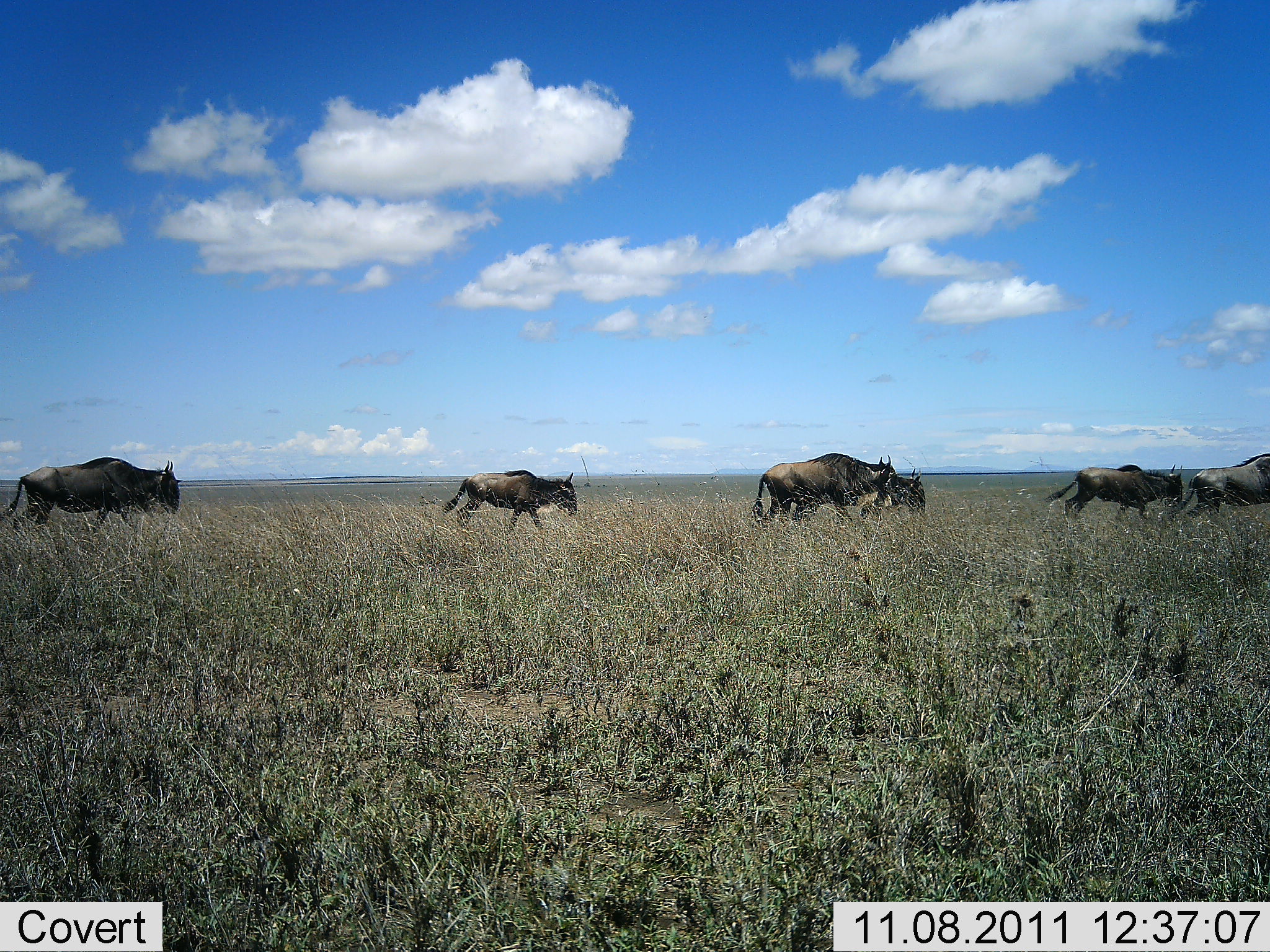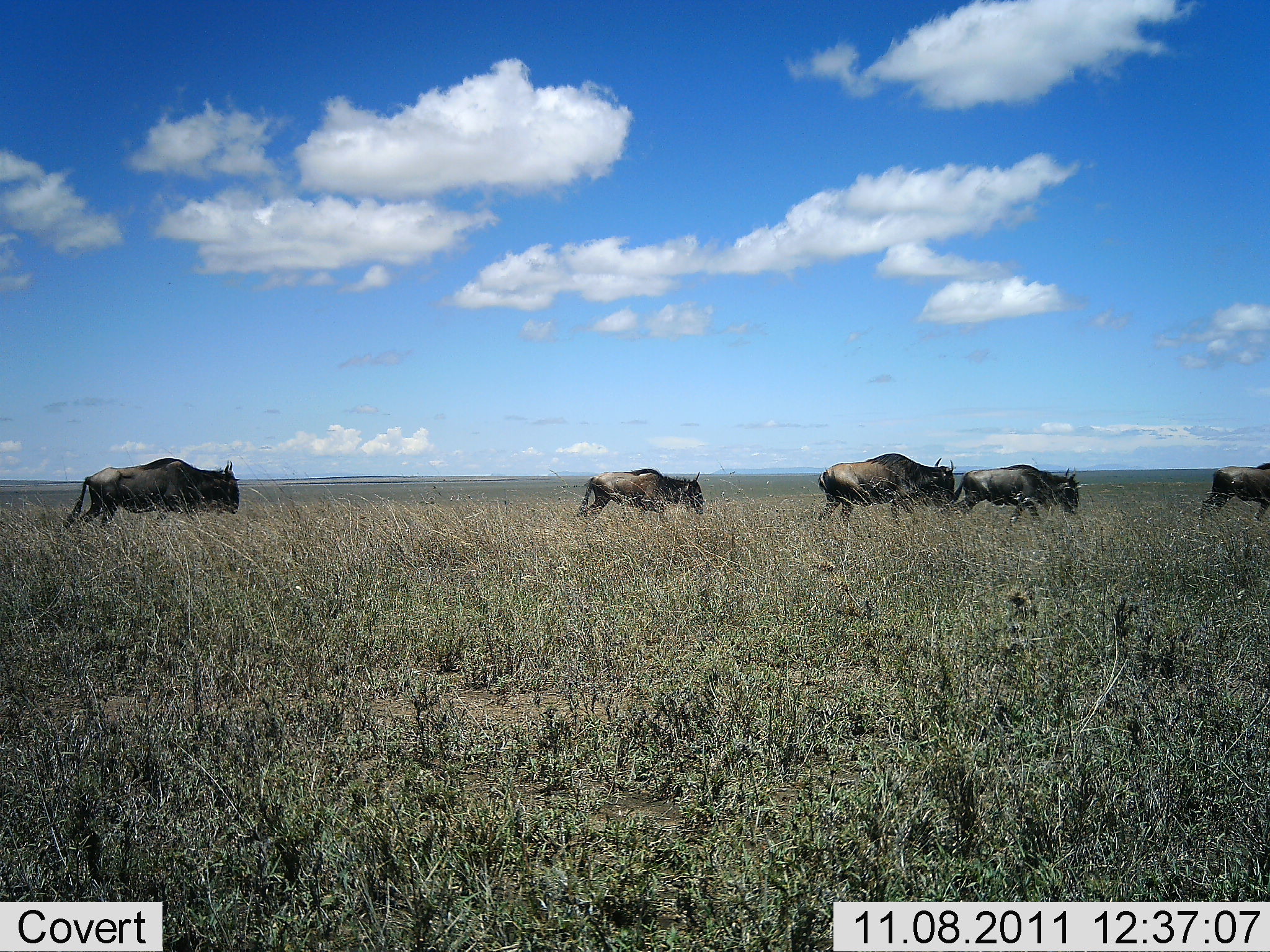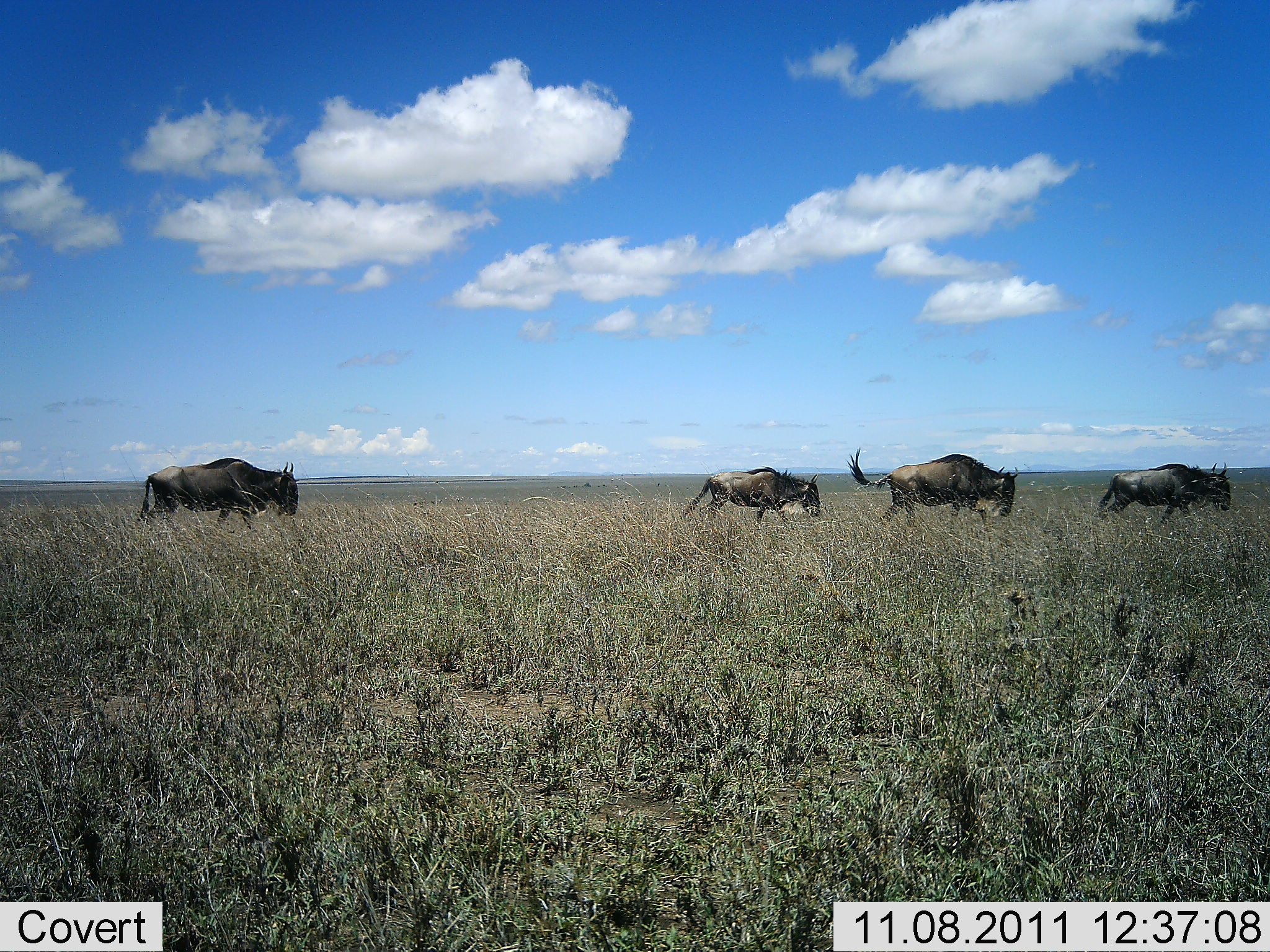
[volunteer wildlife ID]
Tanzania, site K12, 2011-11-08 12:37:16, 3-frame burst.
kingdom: Animalia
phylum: Chordata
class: Mammalia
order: Artiodactyla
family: Bovidae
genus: Connochaetes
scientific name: Connochaetes taurinus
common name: blue wildebeest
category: wildebeest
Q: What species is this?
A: Wildebeest (blue wildebeest) (Connochaetes taurinus).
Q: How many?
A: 6.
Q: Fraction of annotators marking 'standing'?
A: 7%.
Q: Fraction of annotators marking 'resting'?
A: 0%.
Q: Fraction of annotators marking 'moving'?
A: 100%.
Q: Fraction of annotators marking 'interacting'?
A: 0%.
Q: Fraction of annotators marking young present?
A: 0%.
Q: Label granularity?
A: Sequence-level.